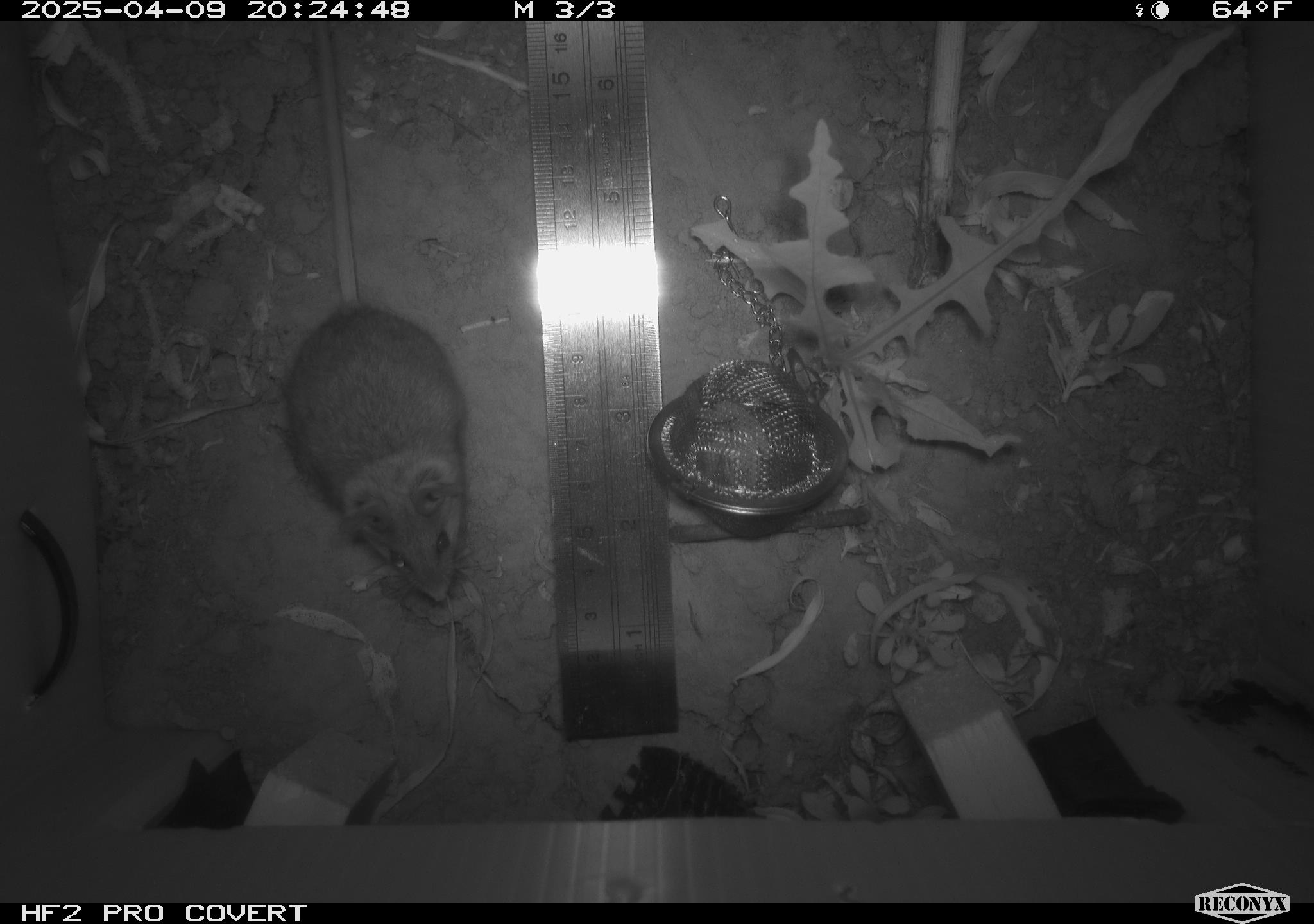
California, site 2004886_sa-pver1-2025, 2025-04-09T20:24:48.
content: unidentified animal